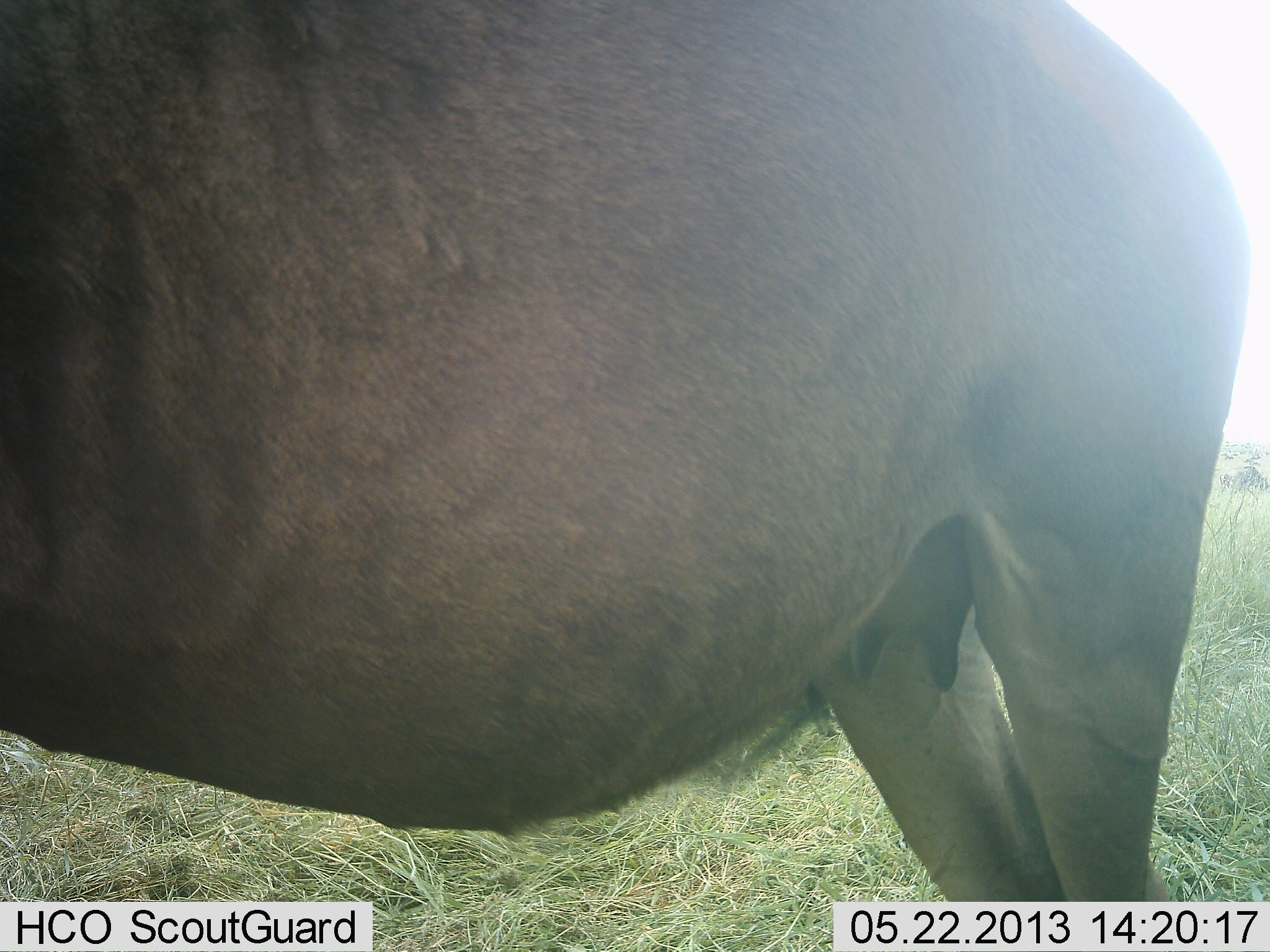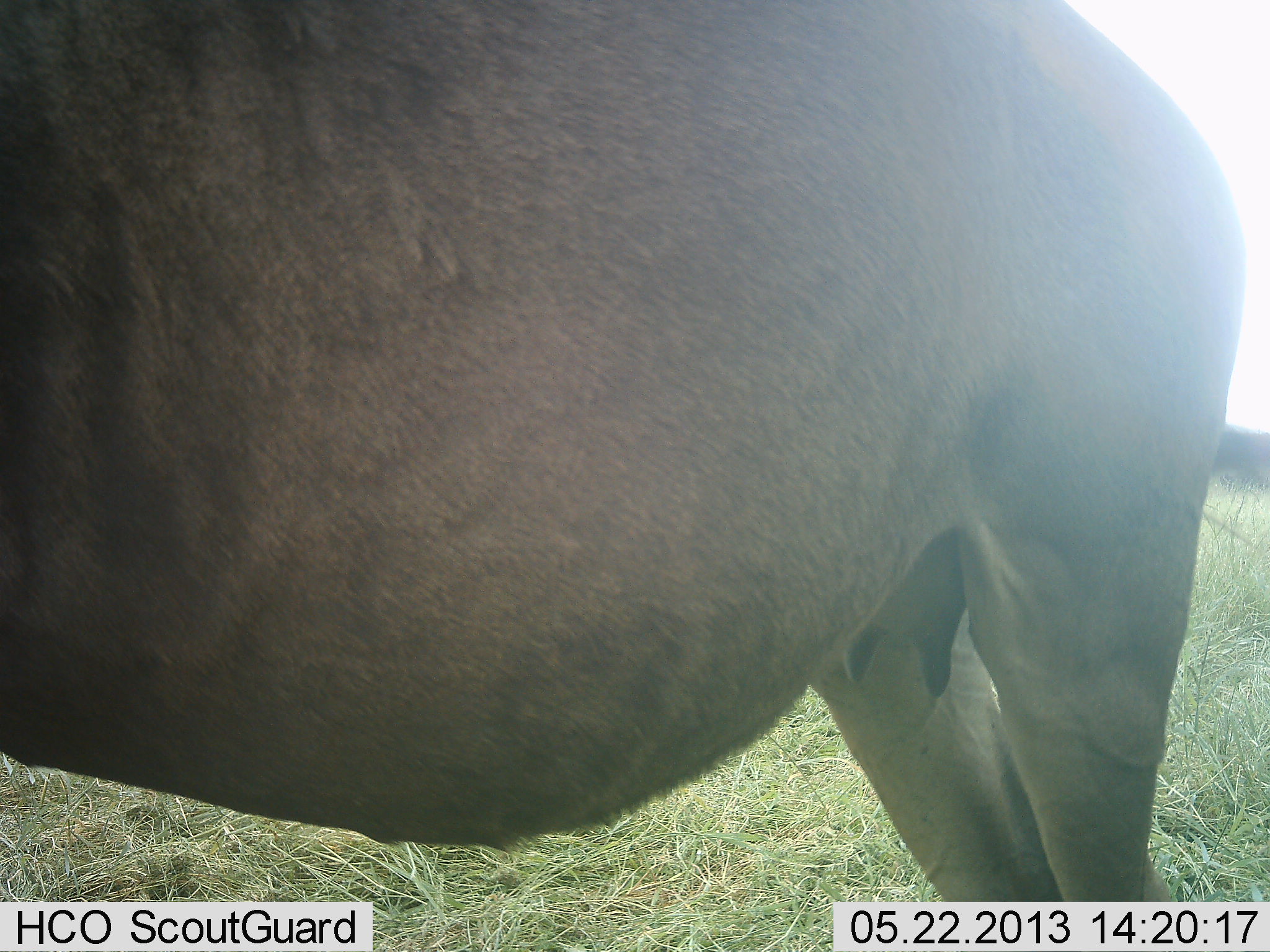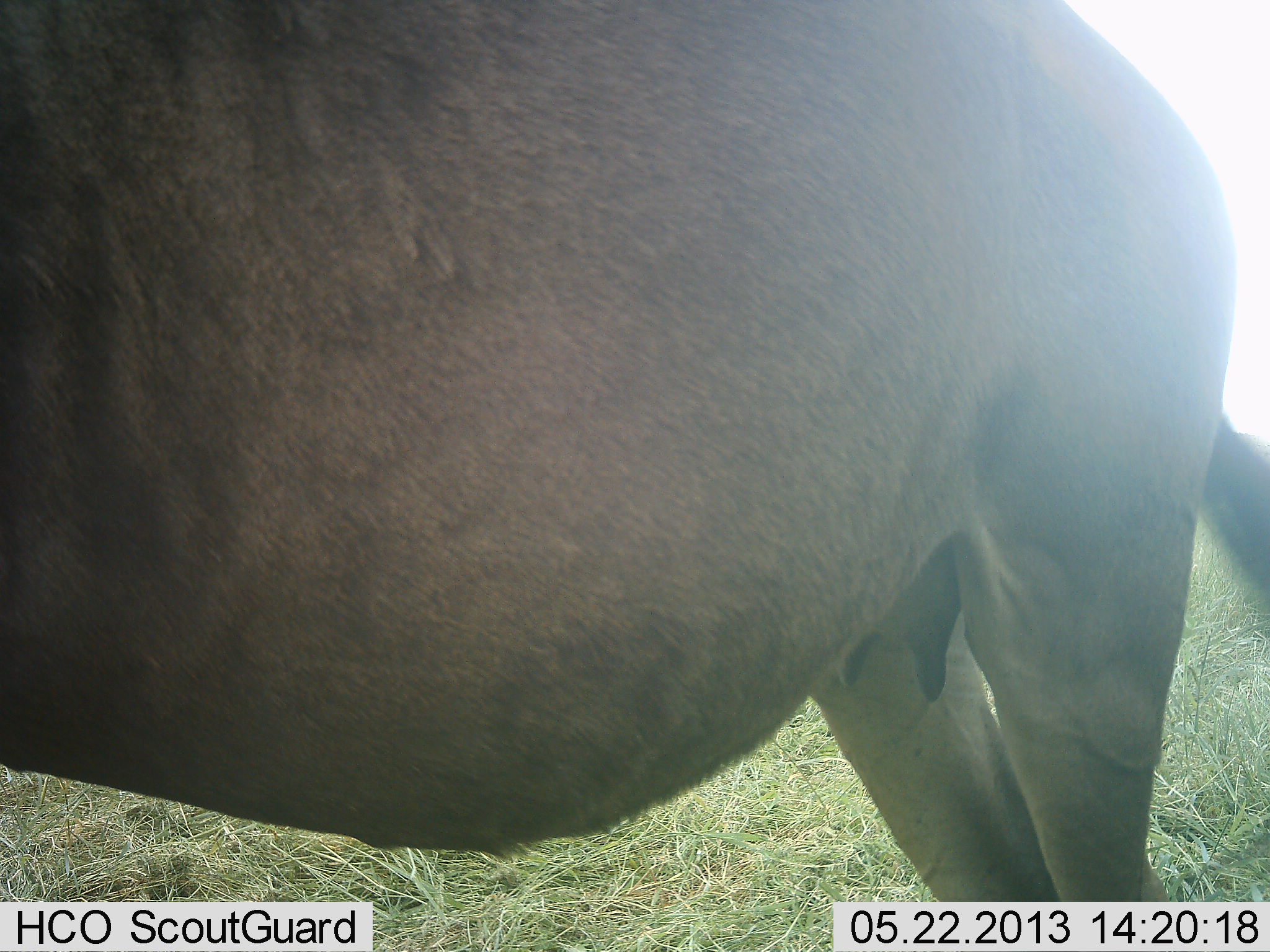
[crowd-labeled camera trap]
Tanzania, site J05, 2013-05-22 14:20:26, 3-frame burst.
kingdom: Animalia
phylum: Chordata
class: Mammalia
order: Artiodactyla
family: Bovidae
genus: Connochaetes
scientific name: Connochaetes taurinus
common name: blue wildebeest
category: wildebeest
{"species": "wildebeest (blue wildebeest) (Connochaetes taurinus)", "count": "1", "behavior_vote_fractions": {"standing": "100%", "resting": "0%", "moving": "0%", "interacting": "0%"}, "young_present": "0%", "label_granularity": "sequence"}